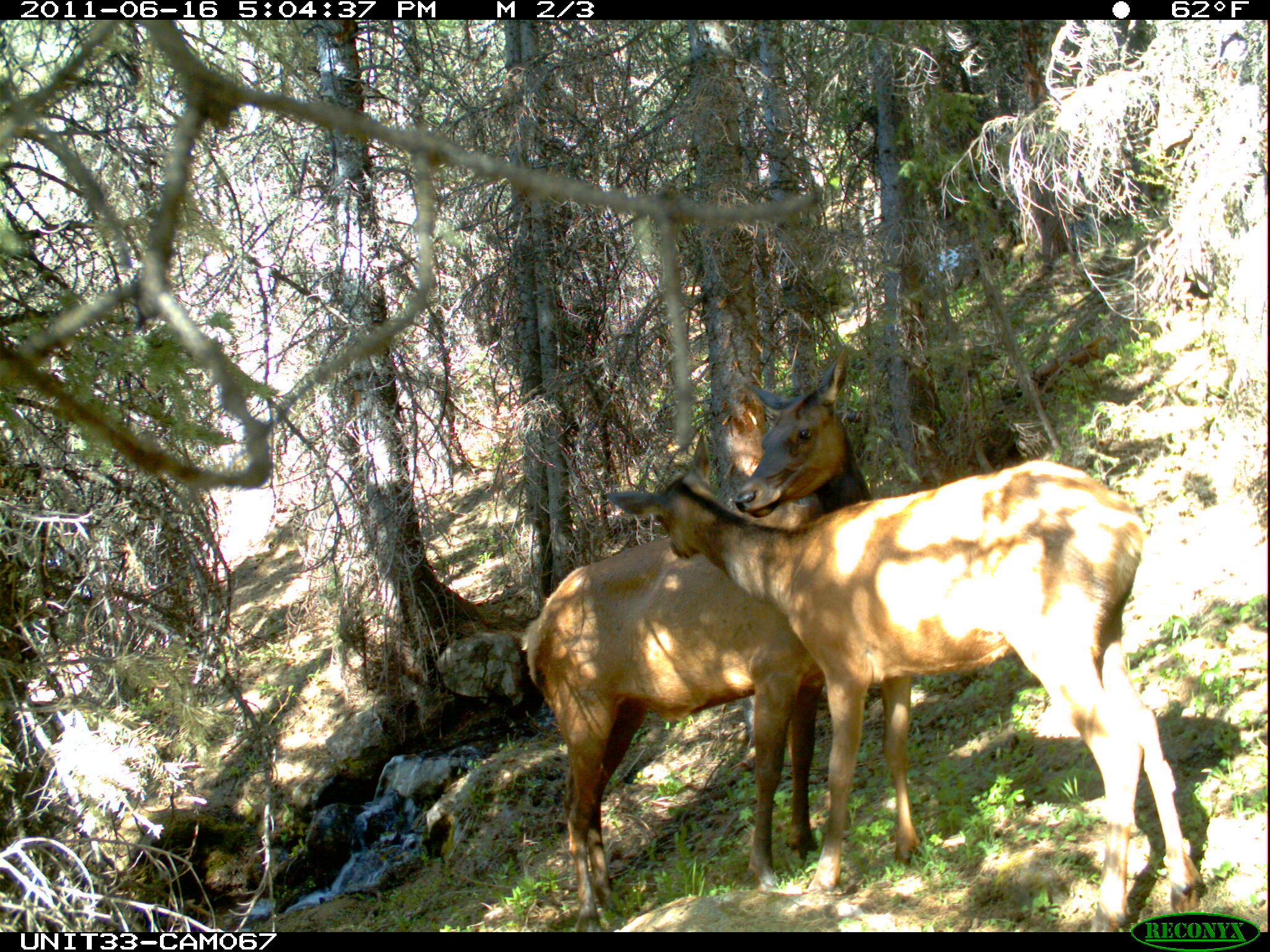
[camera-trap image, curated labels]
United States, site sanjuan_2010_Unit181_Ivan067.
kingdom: Animalia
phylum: Chordata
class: Mammalia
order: Artiodactyla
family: Cervidae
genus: Cervus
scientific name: Cervus elaphus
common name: red deer